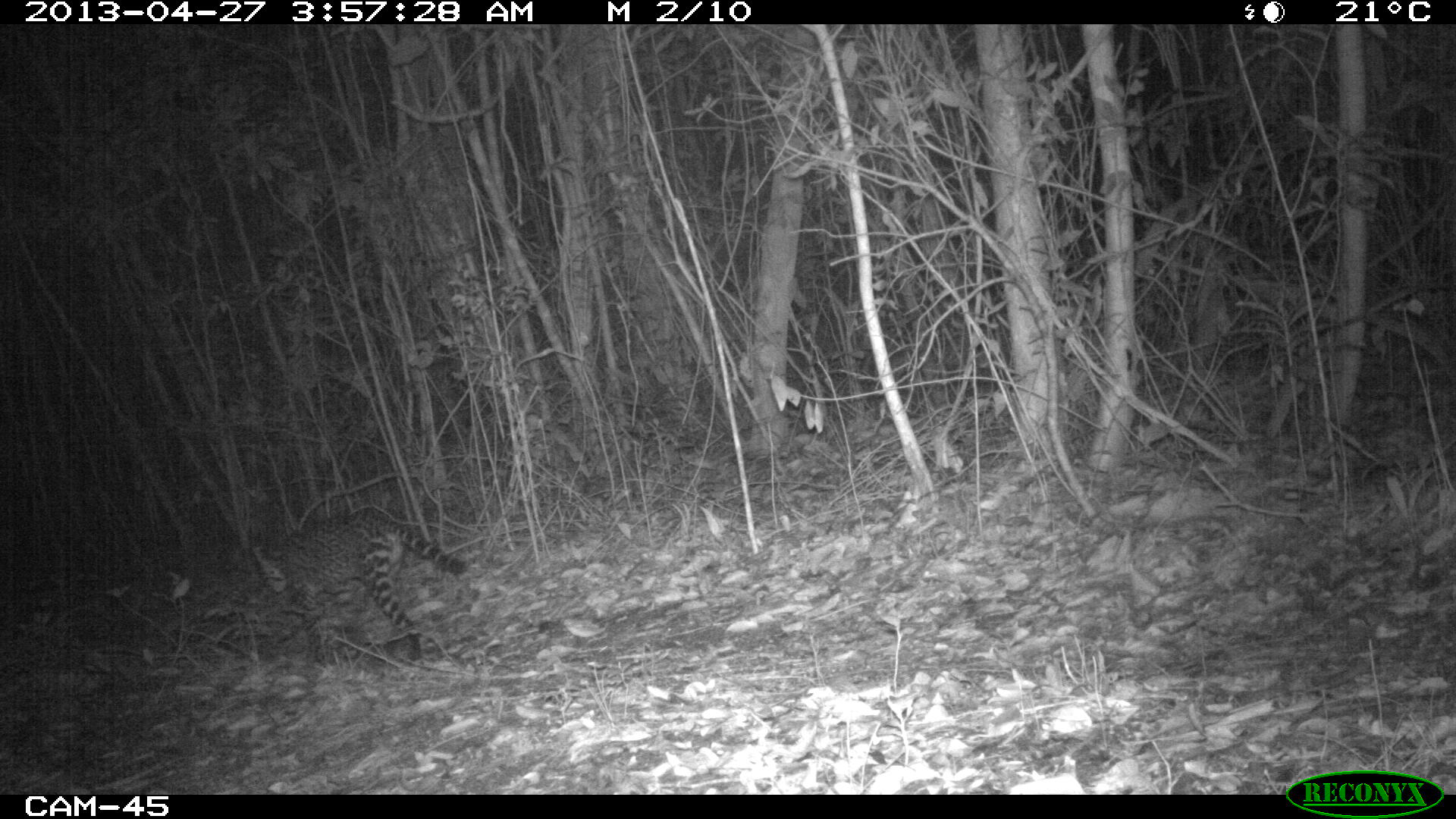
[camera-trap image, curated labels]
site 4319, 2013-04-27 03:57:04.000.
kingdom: Animalia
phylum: Chordata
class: Mammalia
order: Carnivora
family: Felidae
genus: Leopardus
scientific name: Leopardus pardalis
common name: ocelot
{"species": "Leopardus pardalis (ocelot)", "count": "1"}